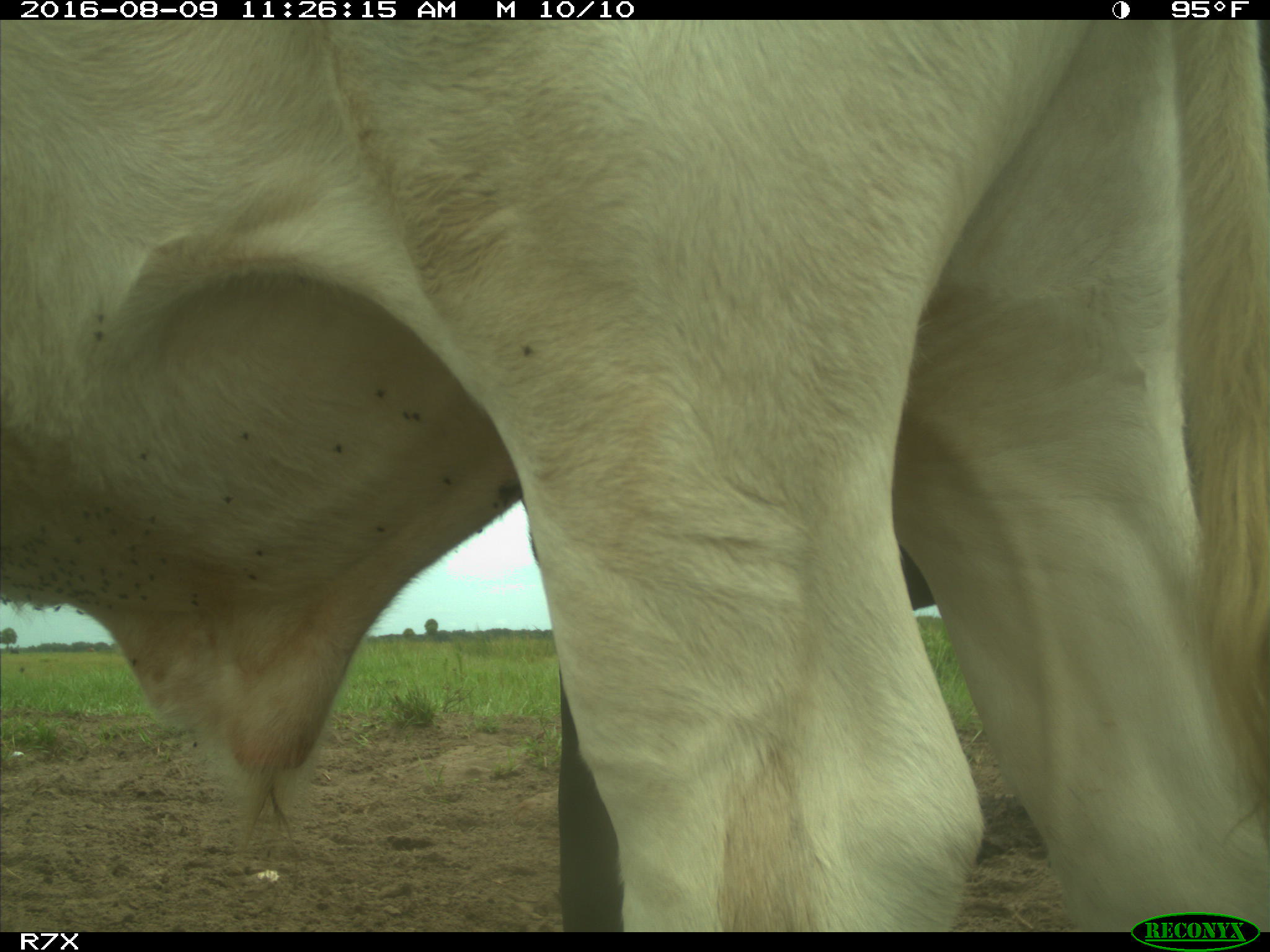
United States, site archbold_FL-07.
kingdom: Animalia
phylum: Chordata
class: Mammalia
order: Artiodactyla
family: Bovidae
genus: Bos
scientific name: Bos taurus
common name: domestic cow